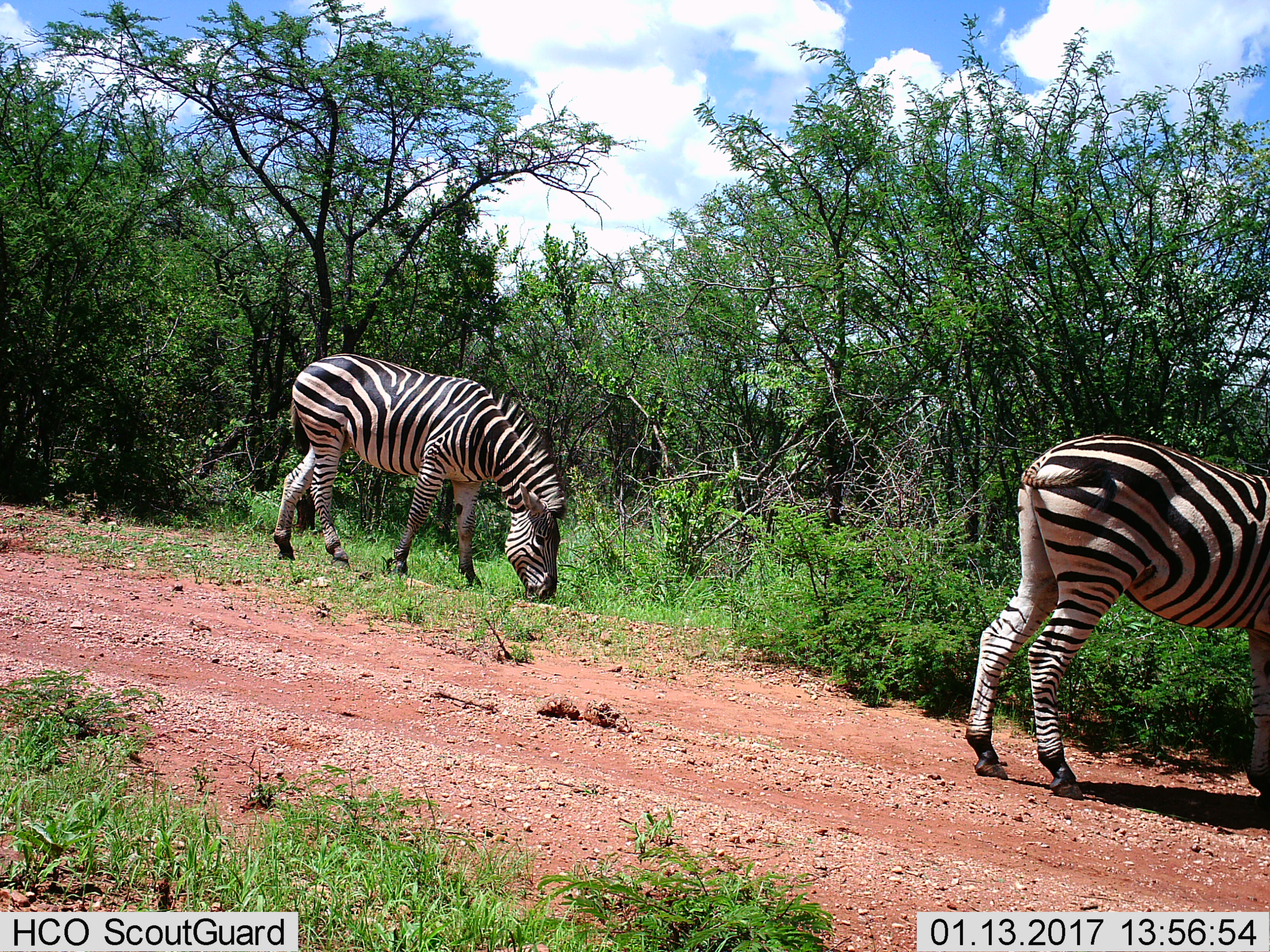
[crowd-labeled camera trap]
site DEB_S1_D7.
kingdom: Animalia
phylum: Chordata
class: Mammalia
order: Perissodactyla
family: Equidae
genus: Equus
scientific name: Equus quagga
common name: plains zebra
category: zebraplains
Zebraplains (plains zebra) (Equus quagga), count 2. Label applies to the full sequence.